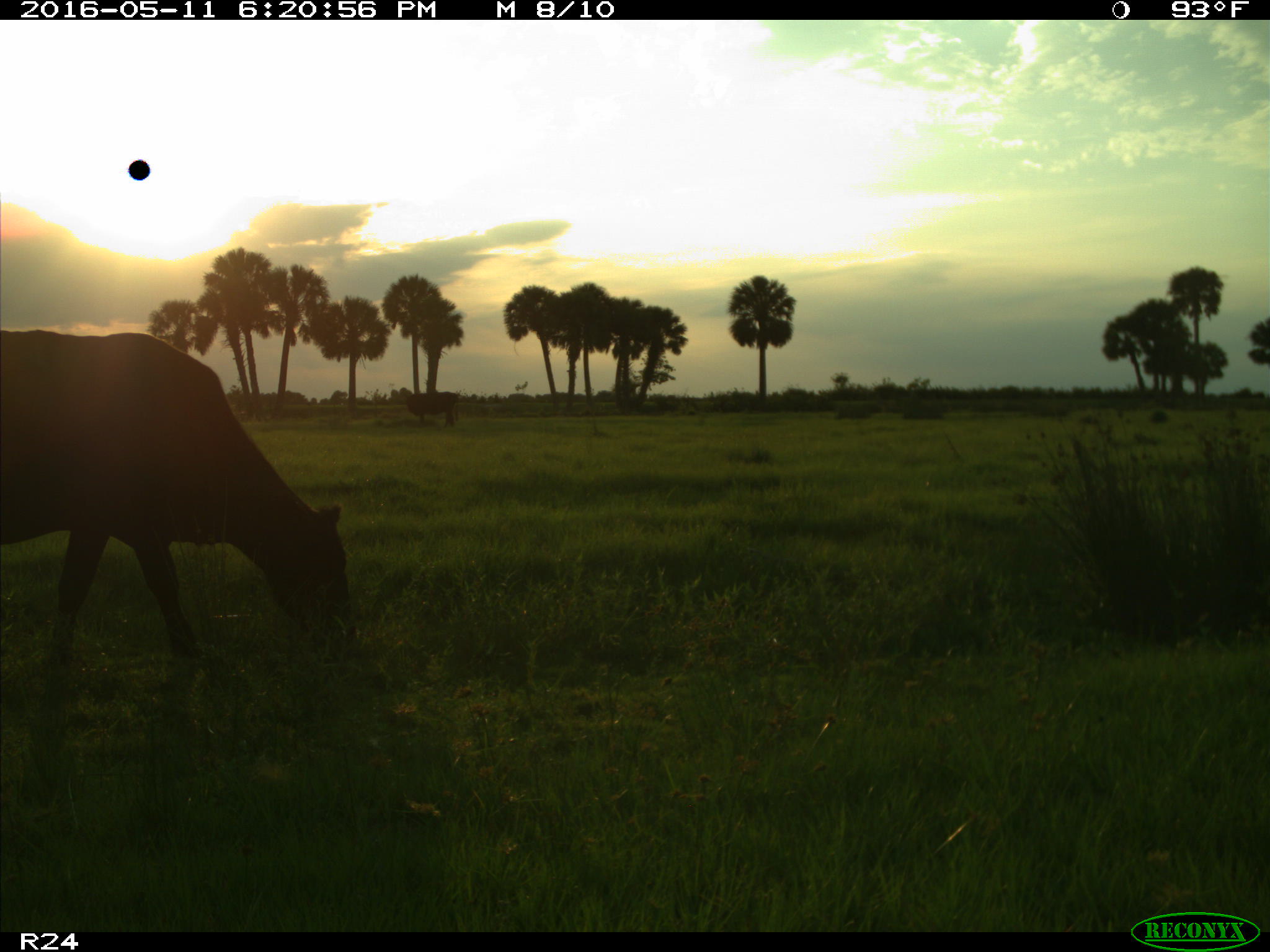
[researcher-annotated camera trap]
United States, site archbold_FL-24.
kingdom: Animalia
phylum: Chordata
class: Mammalia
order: Artiodactyla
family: Bovidae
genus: Bos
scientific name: Bos taurus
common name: domestic cow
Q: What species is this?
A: Bos taurus (domestic cow).